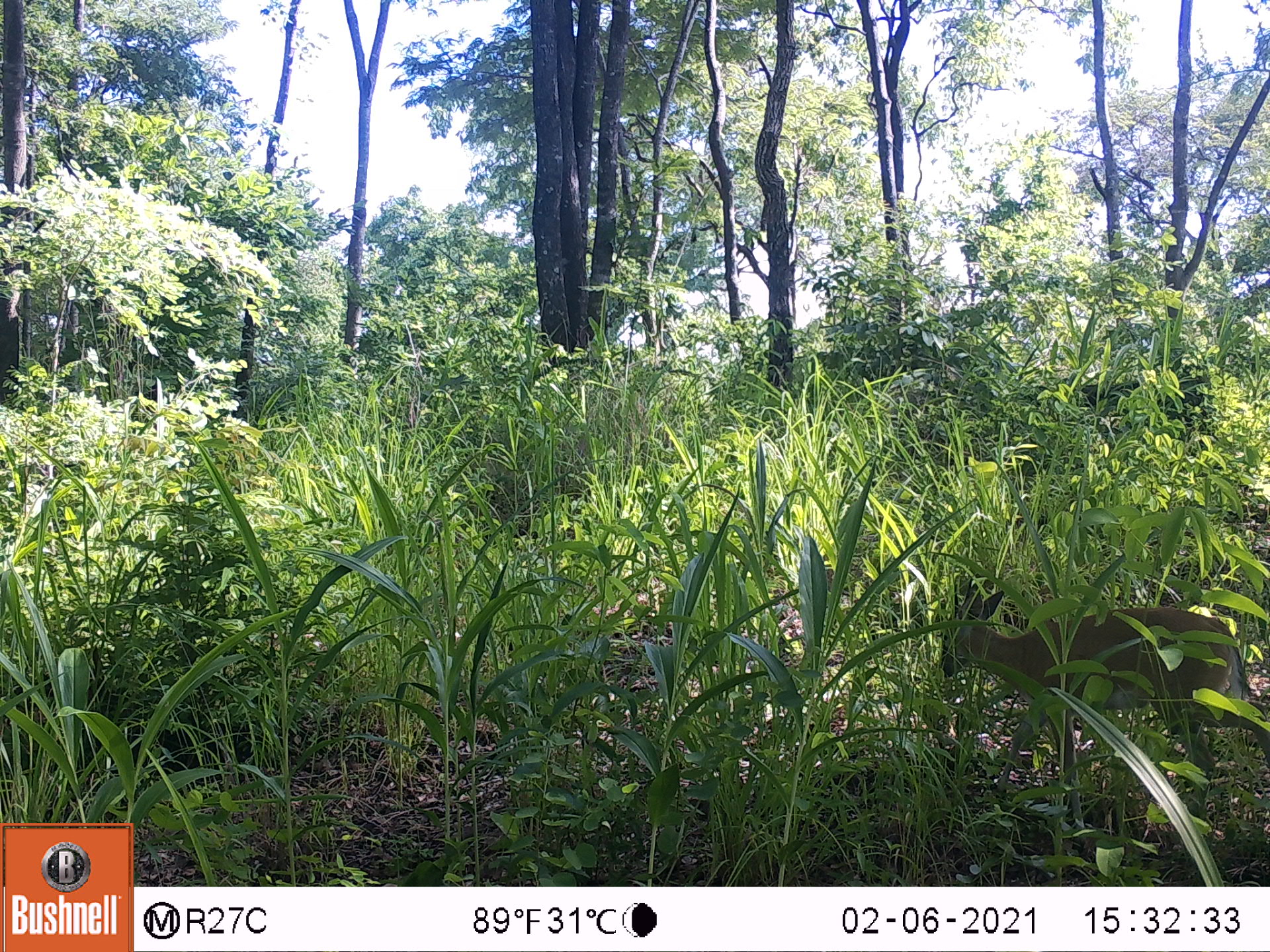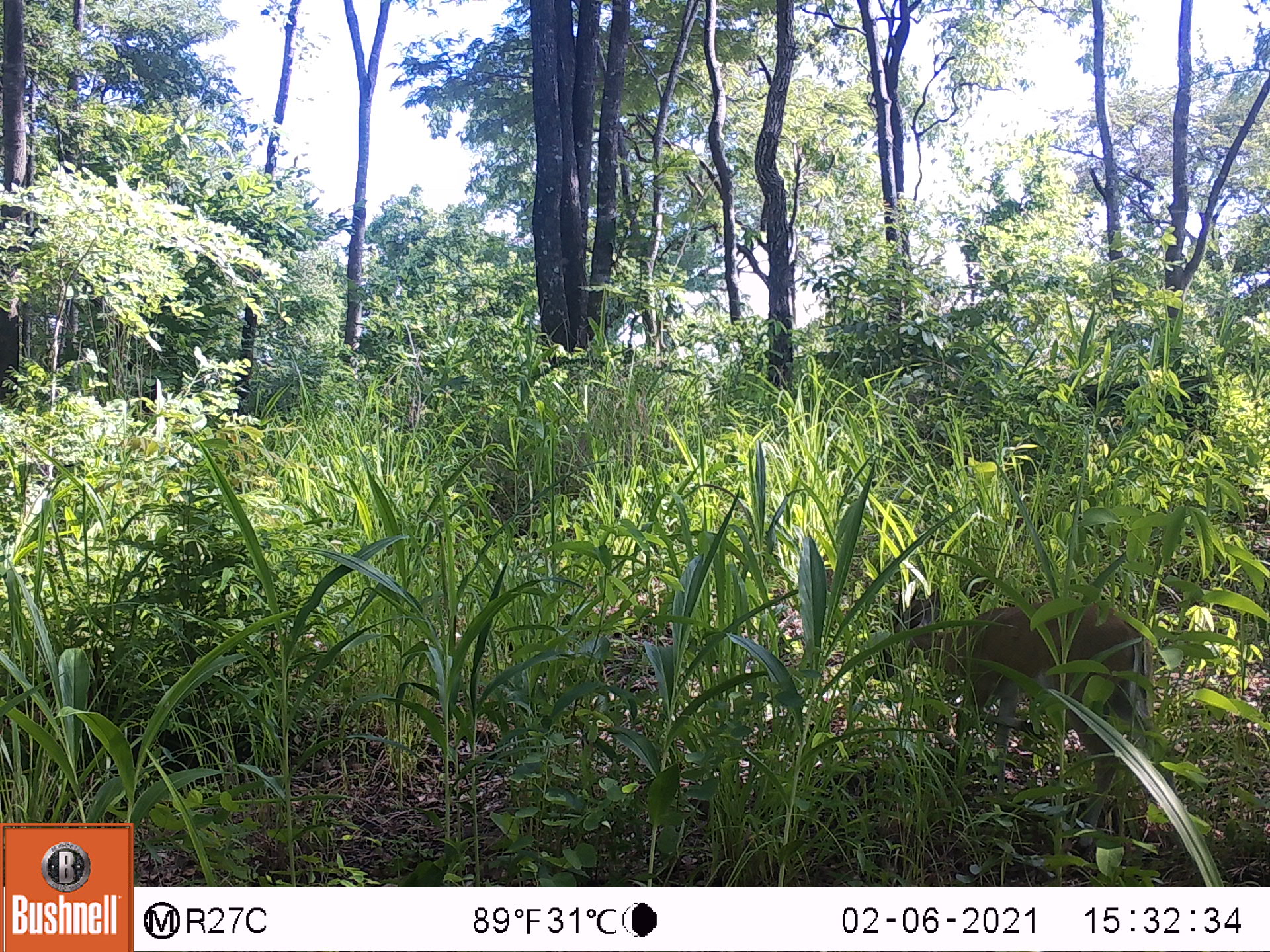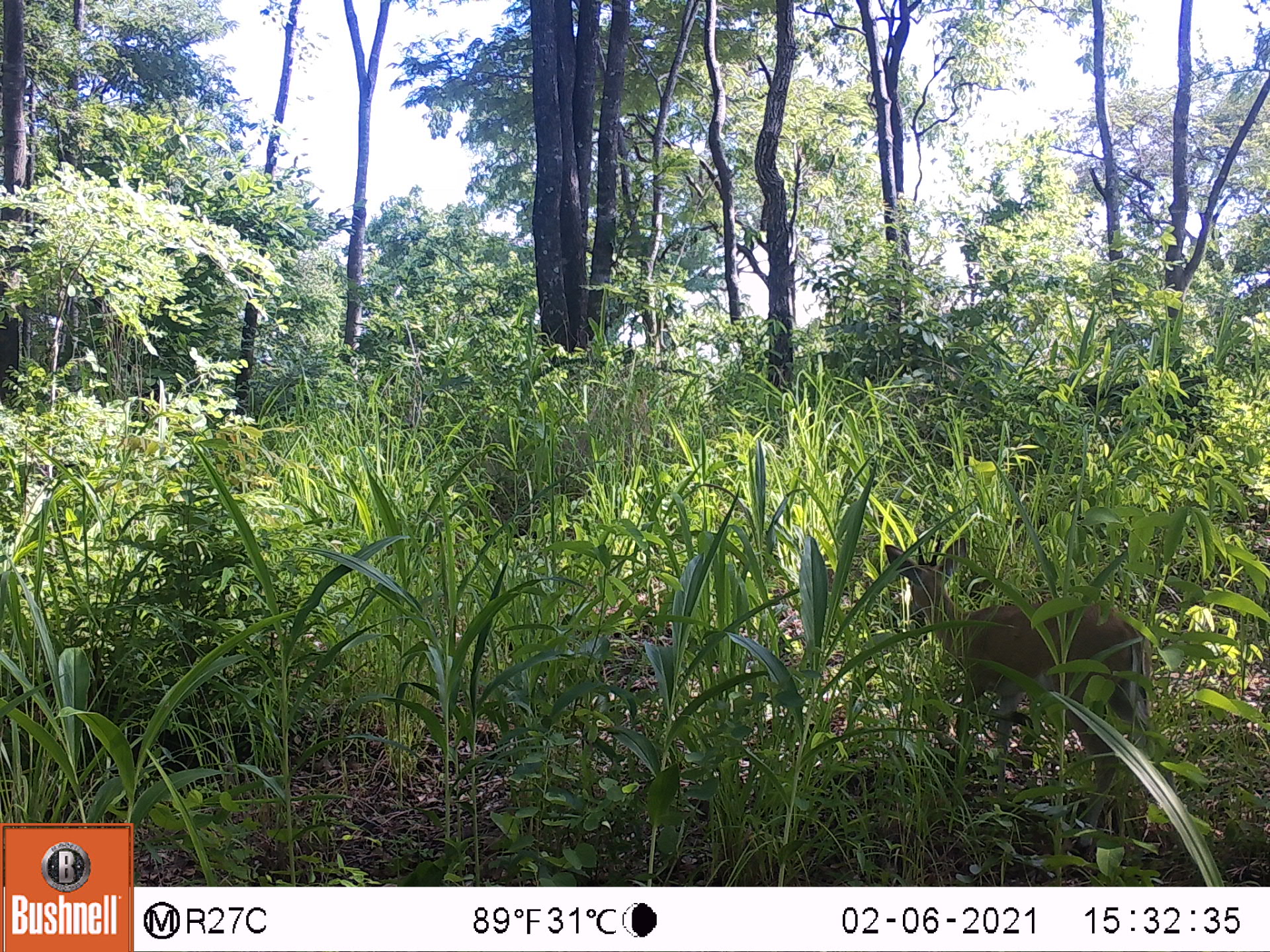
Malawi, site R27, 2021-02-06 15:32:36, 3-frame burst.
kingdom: Animalia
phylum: Chordata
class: Mammalia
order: Artiodactyla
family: Bovidae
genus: Sylvicapra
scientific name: Sylvicapra grimmia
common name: common duiker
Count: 1.